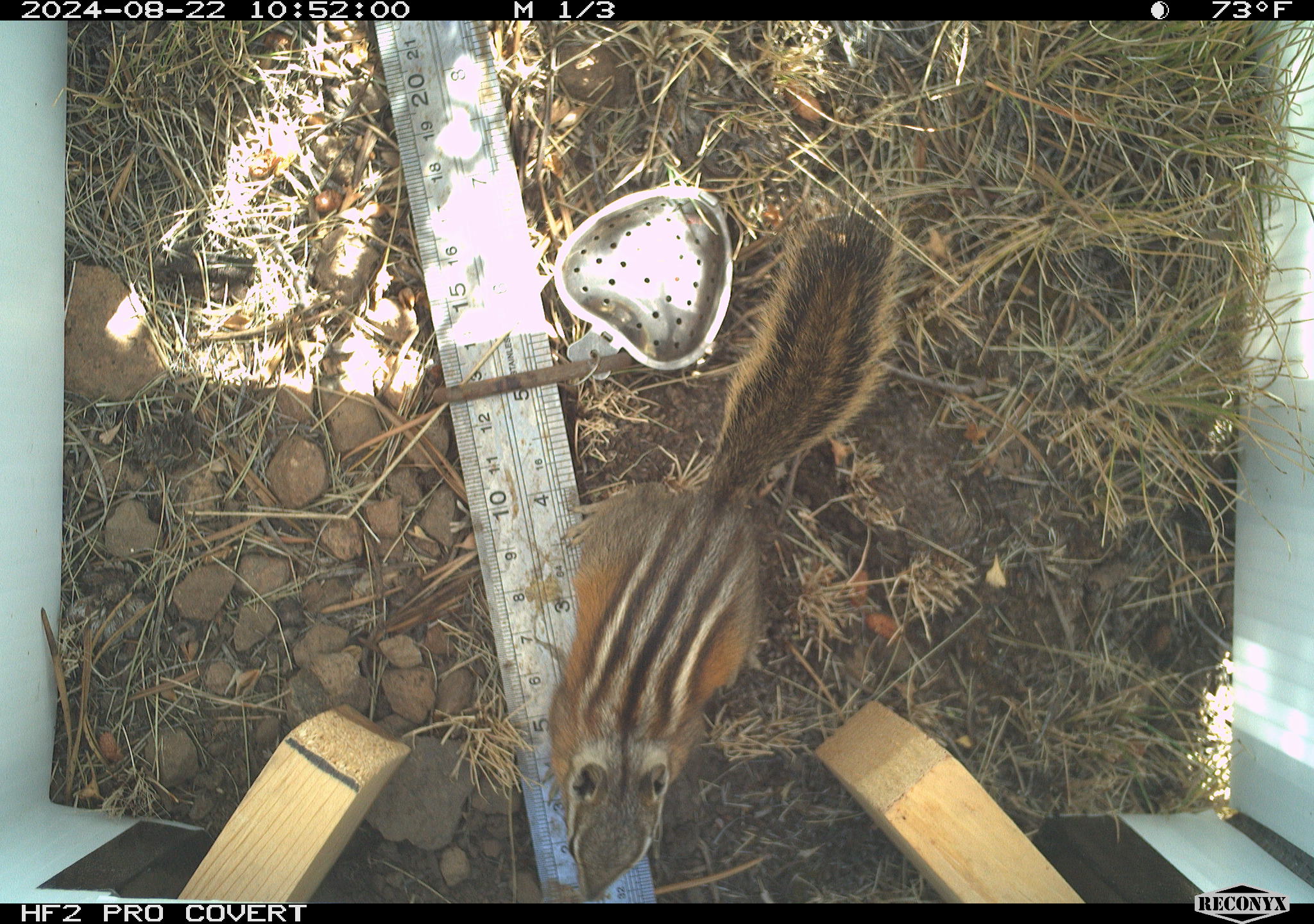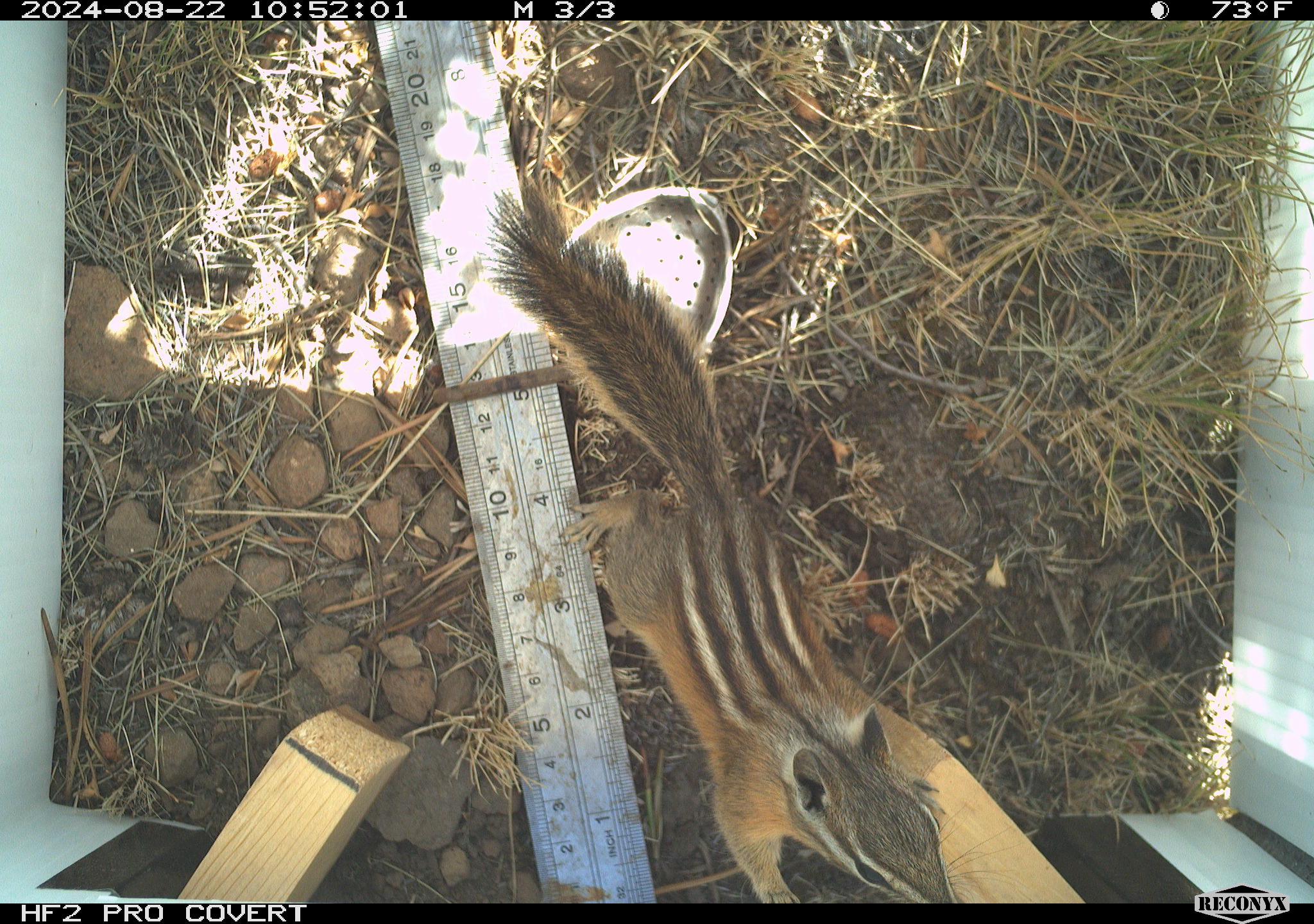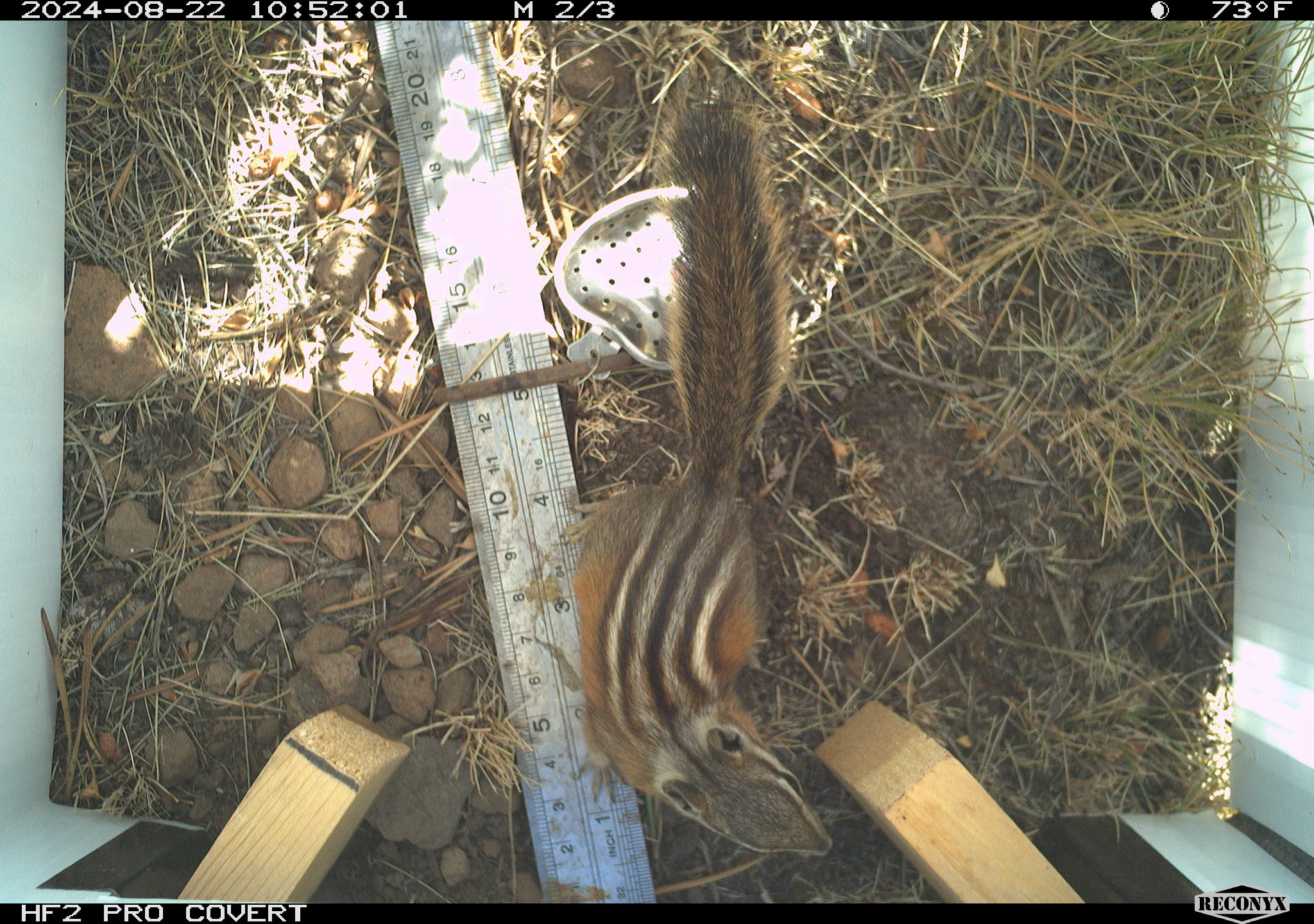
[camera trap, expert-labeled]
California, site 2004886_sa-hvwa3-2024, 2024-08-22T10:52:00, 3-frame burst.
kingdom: Animalia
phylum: Chordata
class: Mammalia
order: Rodentia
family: Sciuridae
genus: Neotamias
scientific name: Neotamias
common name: western chipmunks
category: neotamias species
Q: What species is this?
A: Neotamias species (western chipmunks) (Neotamias).